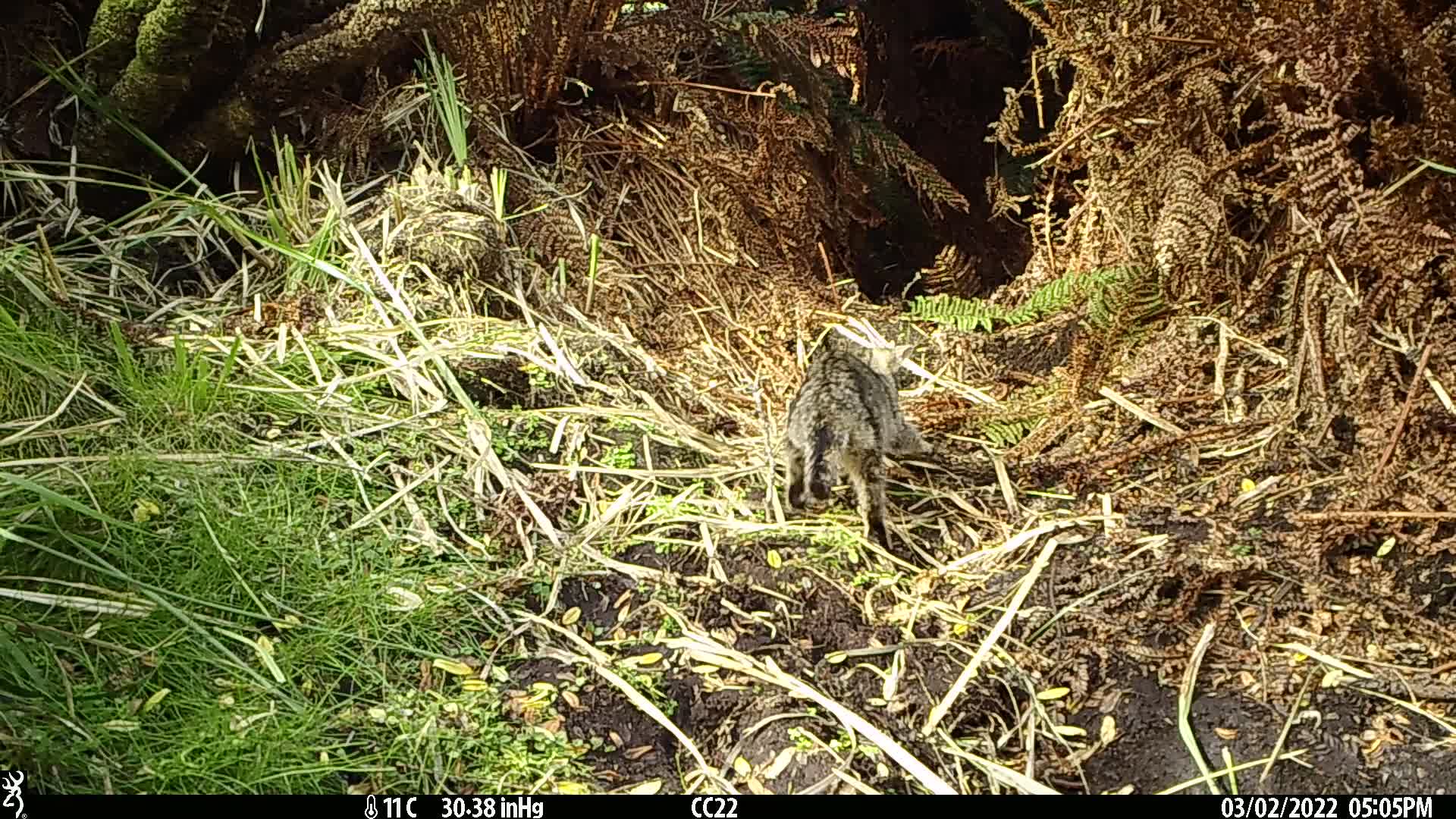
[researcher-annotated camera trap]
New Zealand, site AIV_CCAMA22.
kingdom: Animalia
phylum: Chordata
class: Mammalia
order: Carnivora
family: Felidae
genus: Felis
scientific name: Felis catus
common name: domestic cat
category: cat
Cat (domestic cat) (Felis catus).